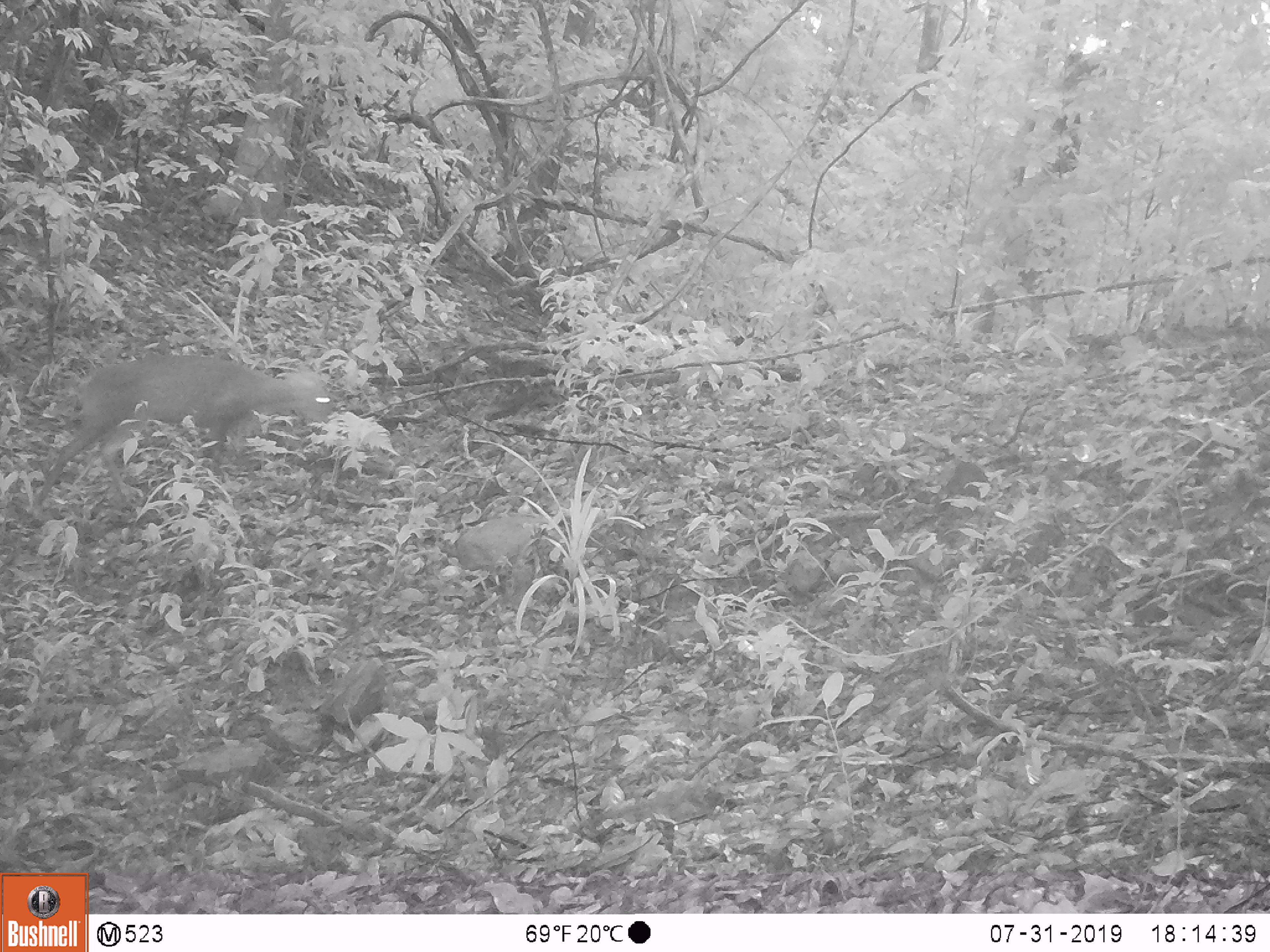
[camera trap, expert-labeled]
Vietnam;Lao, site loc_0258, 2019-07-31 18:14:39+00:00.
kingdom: Animalia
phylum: Chordata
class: Mammalia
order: Artiodactyla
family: Cervidae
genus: Muntiacus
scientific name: Muntiacus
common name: muntjacs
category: unidentified muntjac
Unidentified muntjac (muntjacs) (Muntiacus). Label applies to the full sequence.